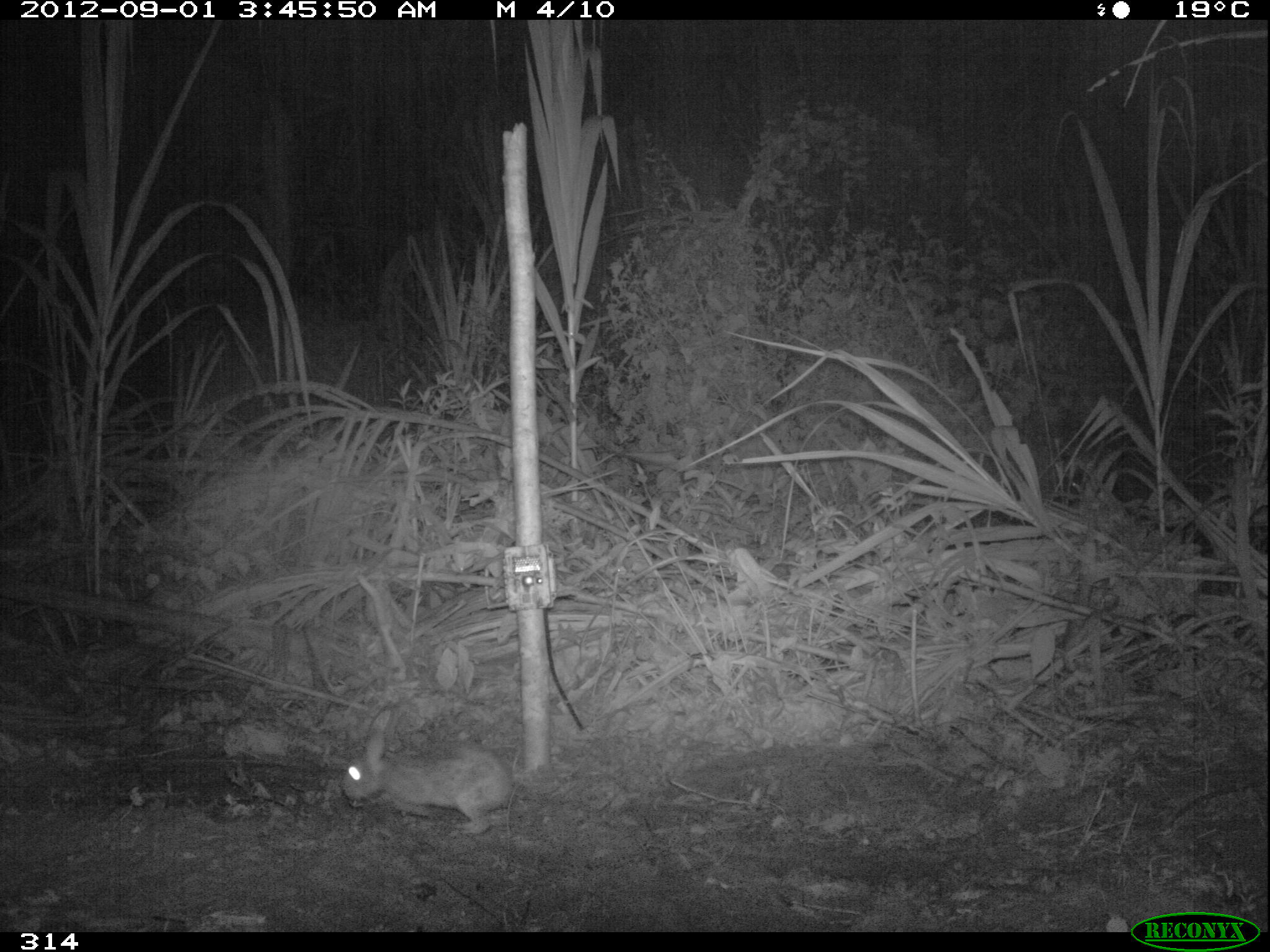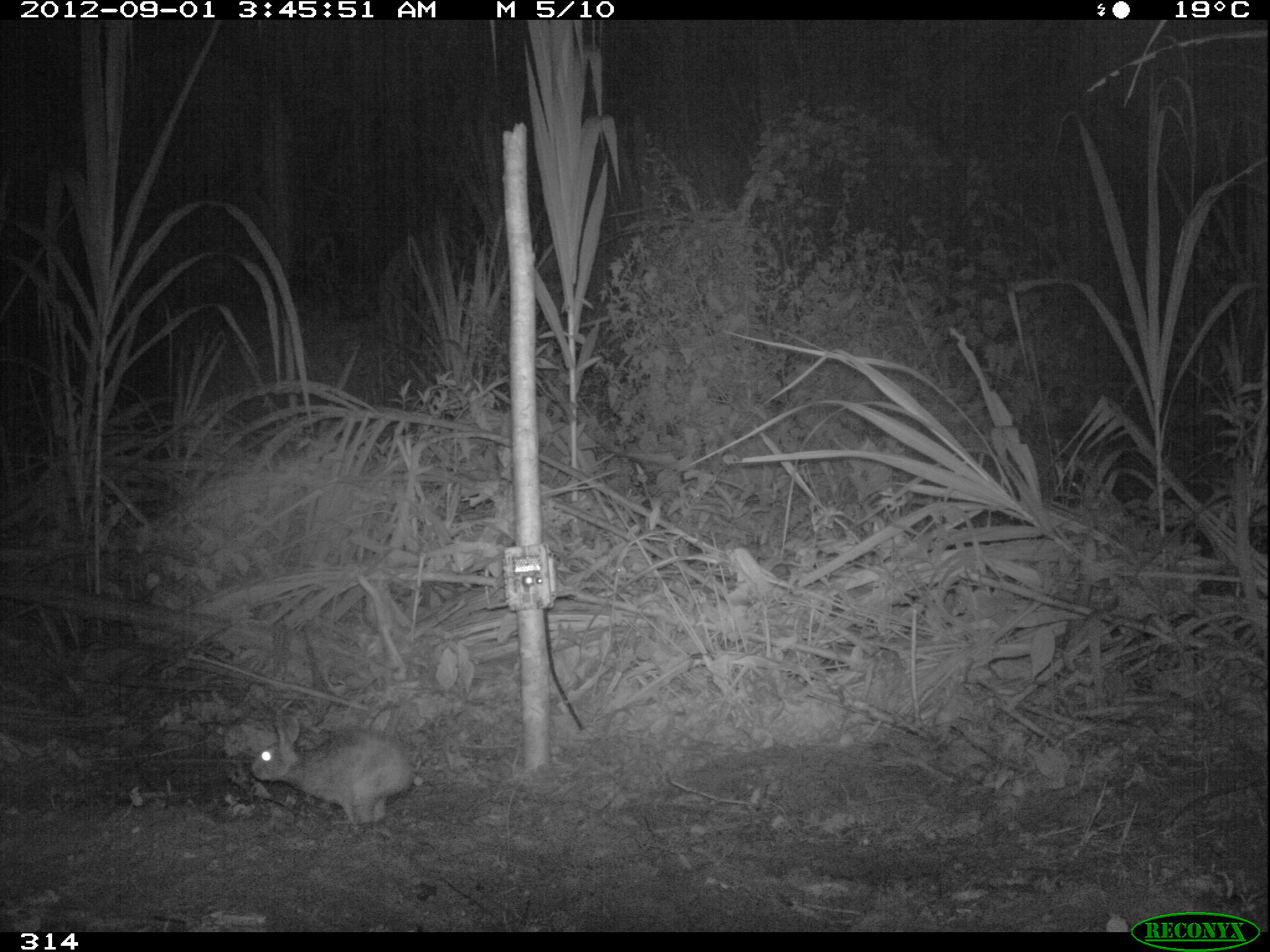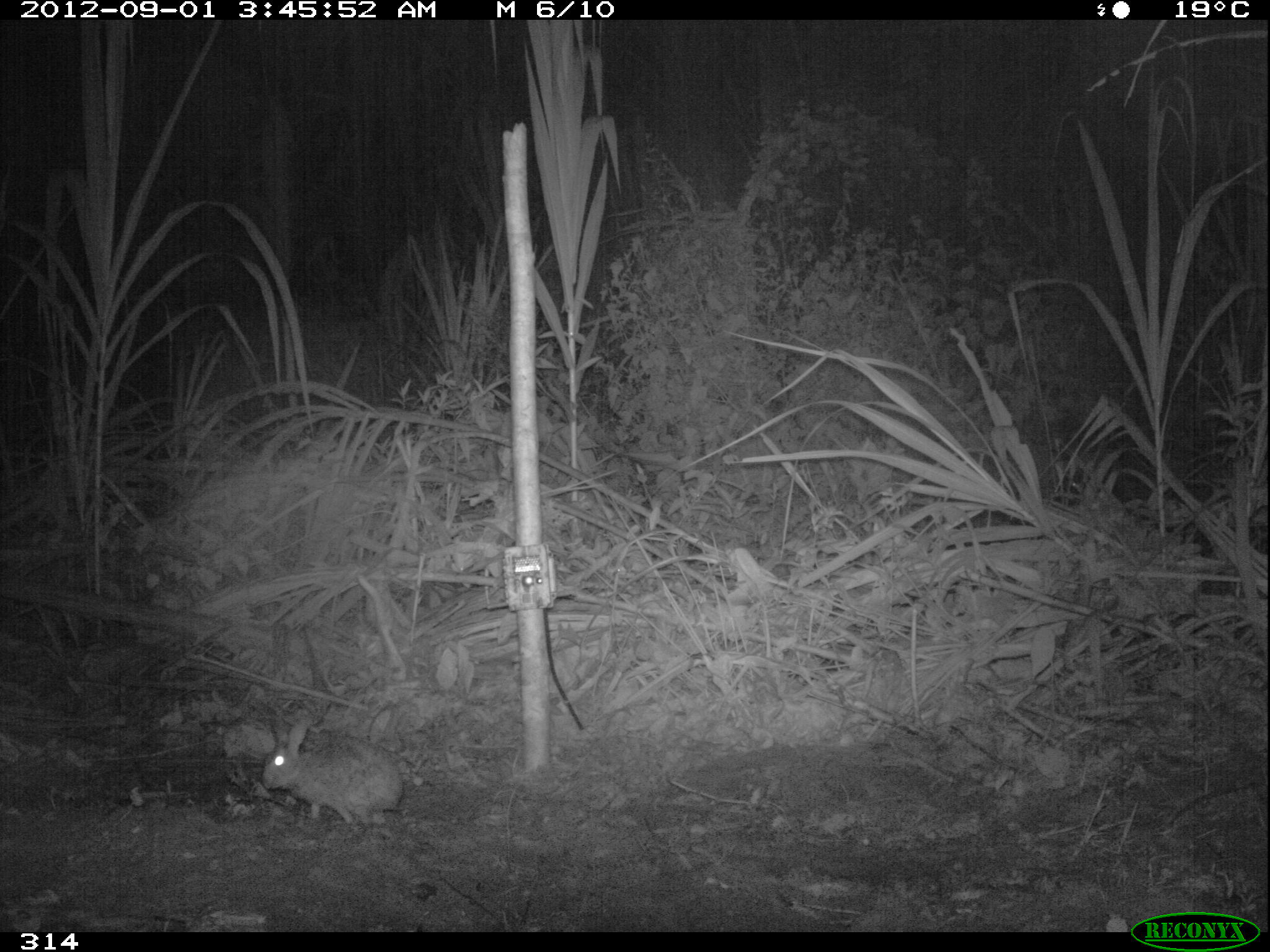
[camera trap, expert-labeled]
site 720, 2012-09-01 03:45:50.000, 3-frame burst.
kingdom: Animalia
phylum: Chordata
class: Mammalia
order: Lagomorpha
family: Leporidae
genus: Sylvilagus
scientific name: Sylvilagus brasiliensis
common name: tapeti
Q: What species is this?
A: Sylvilagus brasiliensis (tapeti).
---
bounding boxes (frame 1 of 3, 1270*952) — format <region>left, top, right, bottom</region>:
sylvilagus brasiliensis: <region>340, 730, 516, 835</region>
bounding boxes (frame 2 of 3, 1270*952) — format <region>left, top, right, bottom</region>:
sylvilagus brasiliensis: <region>250, 719, 415, 824</region>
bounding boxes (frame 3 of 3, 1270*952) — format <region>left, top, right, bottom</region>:
sylvilagus brasiliensis: <region>261, 722, 405, 827</region>